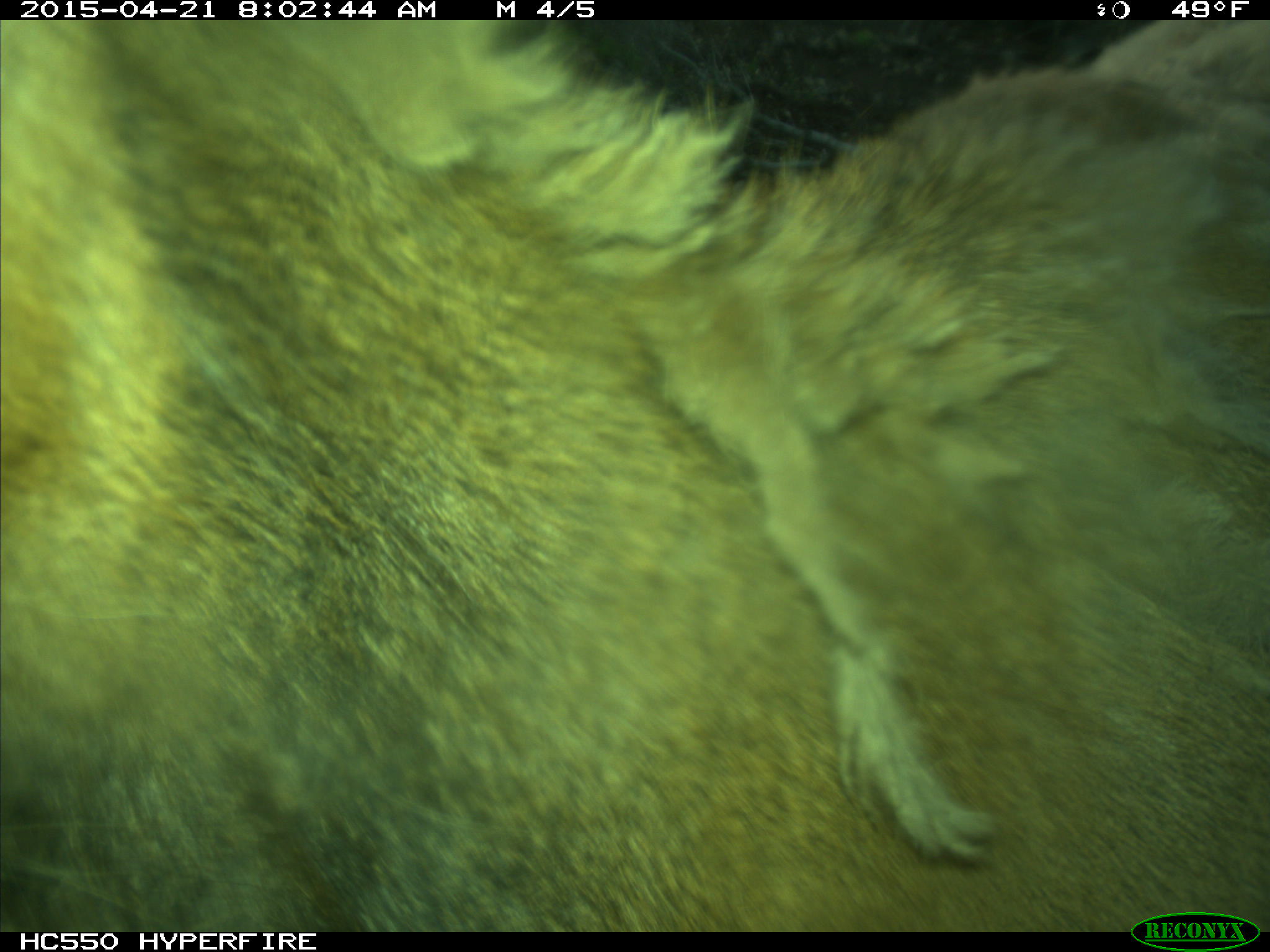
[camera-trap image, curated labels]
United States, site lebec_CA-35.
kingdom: Animalia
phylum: Chordata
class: Mammalia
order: Artiodactyla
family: Cervidae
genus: Cervus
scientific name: Cervus canadensis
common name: elk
Cervus canadensis (elk).